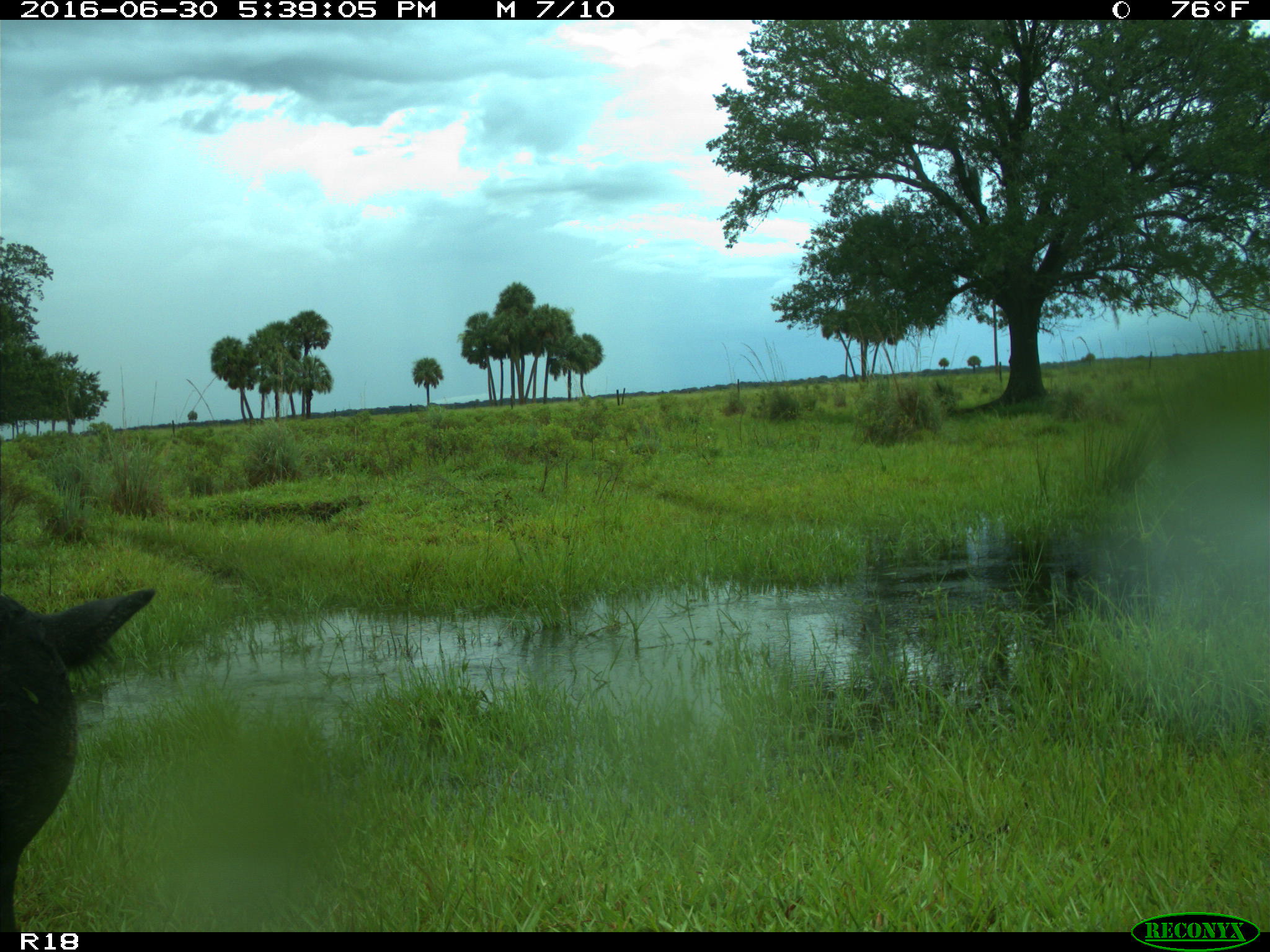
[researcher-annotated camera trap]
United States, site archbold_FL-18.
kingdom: Animalia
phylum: Chordata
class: Mammalia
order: Artiodactyla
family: Bovidae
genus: Bos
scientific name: Bos taurus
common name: domestic cow